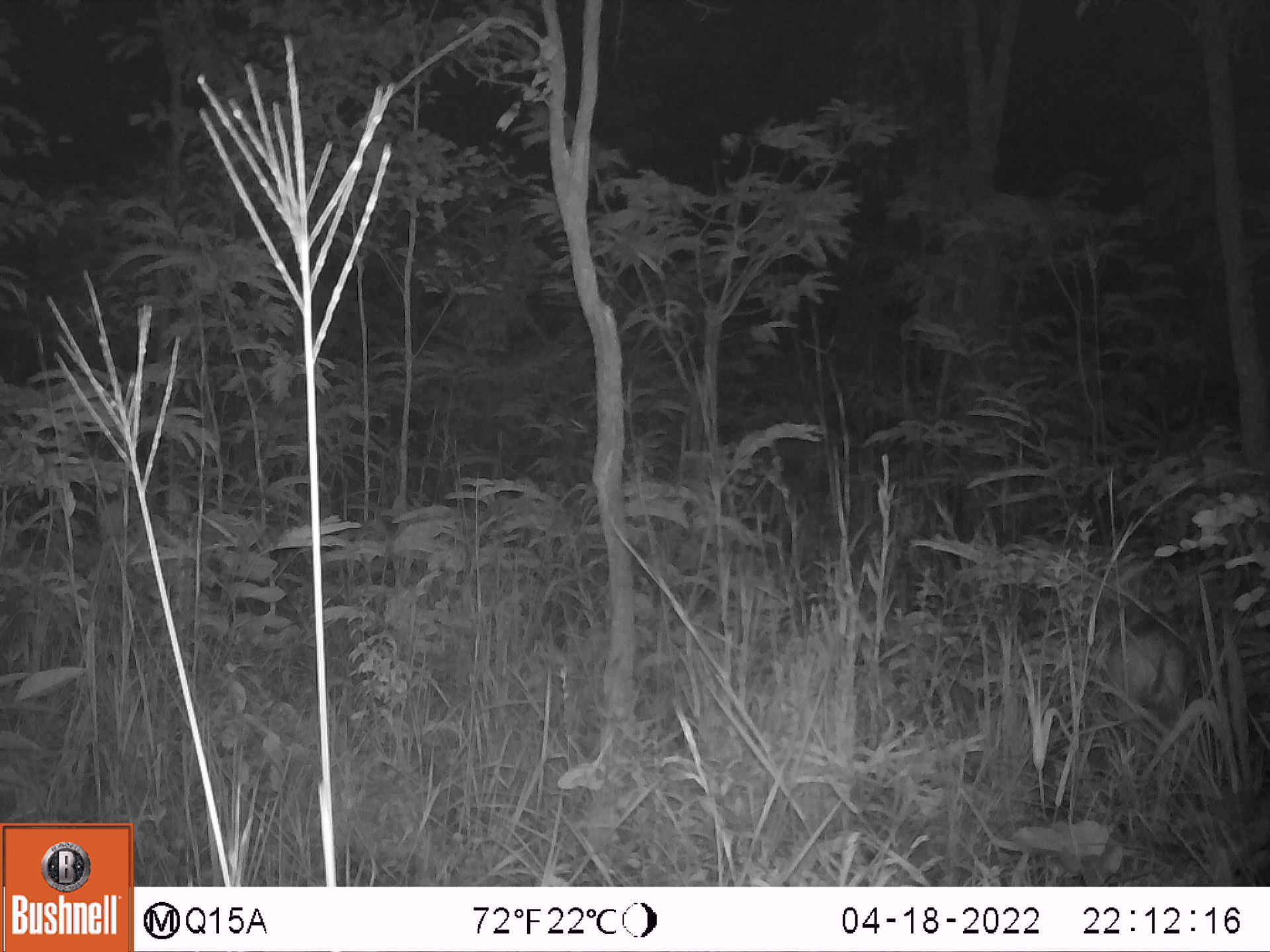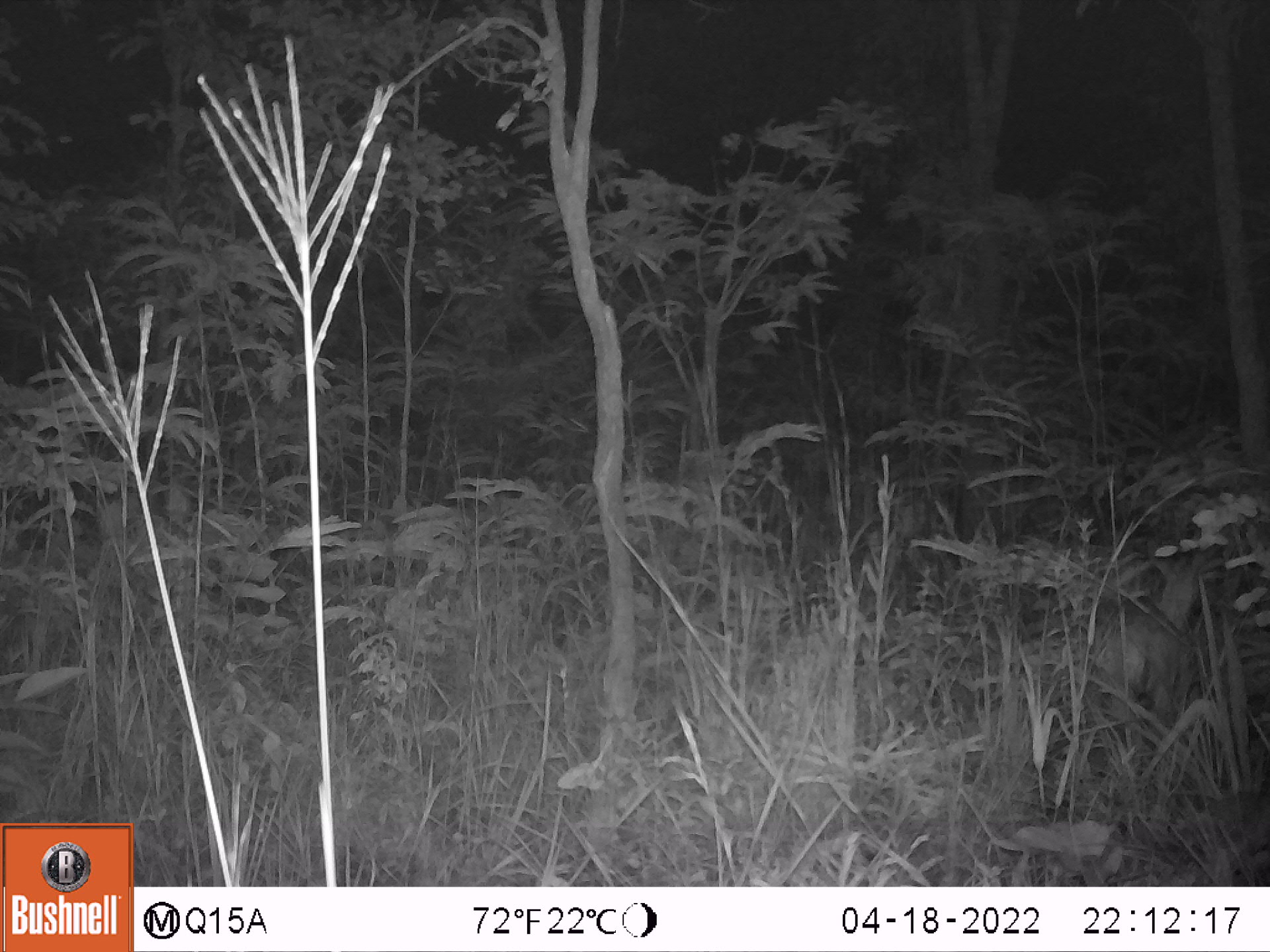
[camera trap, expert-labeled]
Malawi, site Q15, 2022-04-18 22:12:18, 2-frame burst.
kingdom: Animalia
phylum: Chordata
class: Mammalia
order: Artiodactyla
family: Bovidae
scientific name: Antilopinae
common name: small antelope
Small antelope (Antilopinae), count 1.